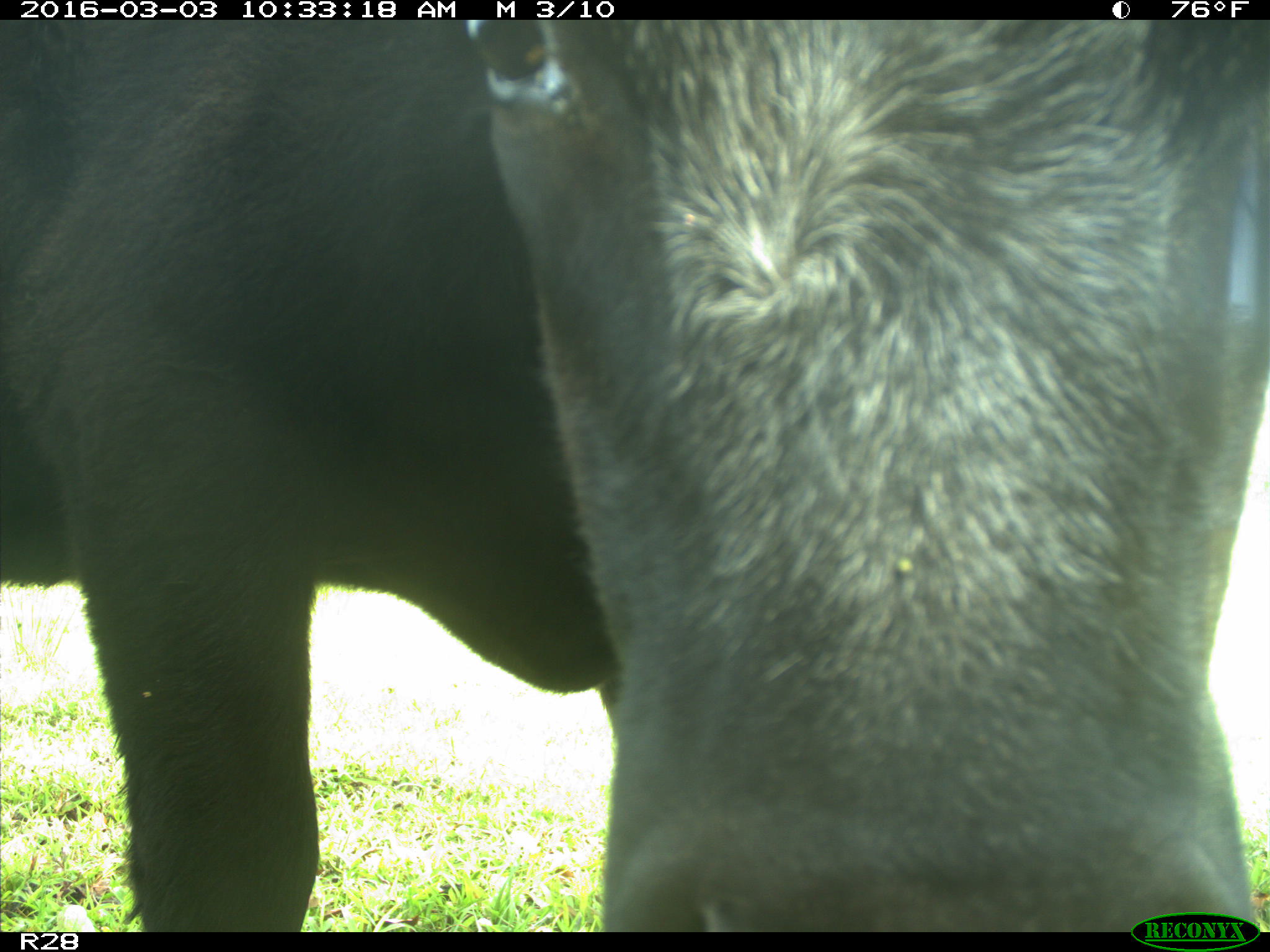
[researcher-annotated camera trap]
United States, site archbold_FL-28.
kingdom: Animalia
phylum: Chordata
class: Mammalia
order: Artiodactyla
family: Bovidae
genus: Bos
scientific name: Bos taurus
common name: domestic cow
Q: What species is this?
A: Bos taurus (domestic cow).